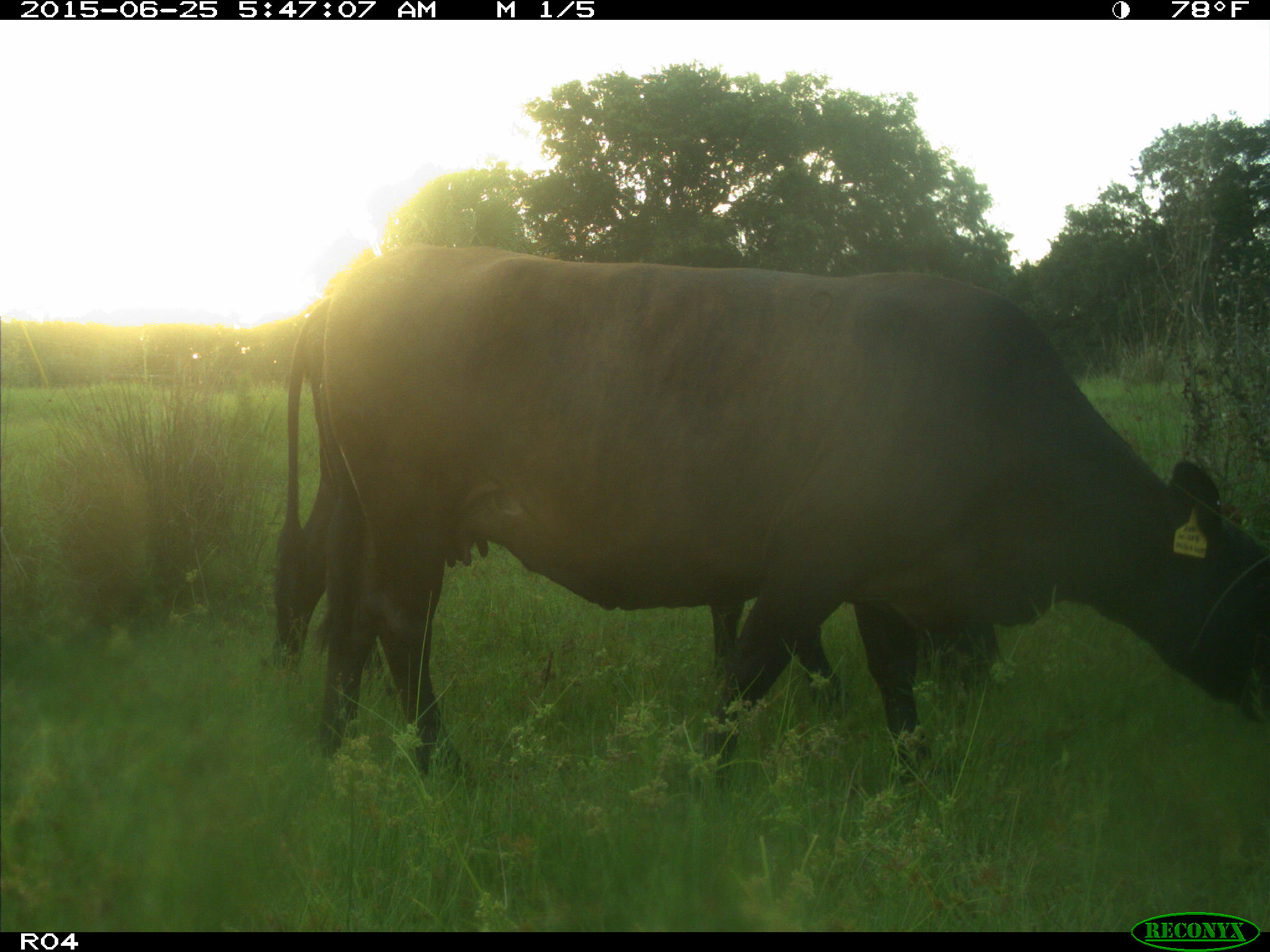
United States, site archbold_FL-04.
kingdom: Animalia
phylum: Chordata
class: Mammalia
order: Artiodactyla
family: Bovidae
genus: Bos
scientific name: Bos taurus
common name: domestic cow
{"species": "Bos taurus (domestic cow)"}